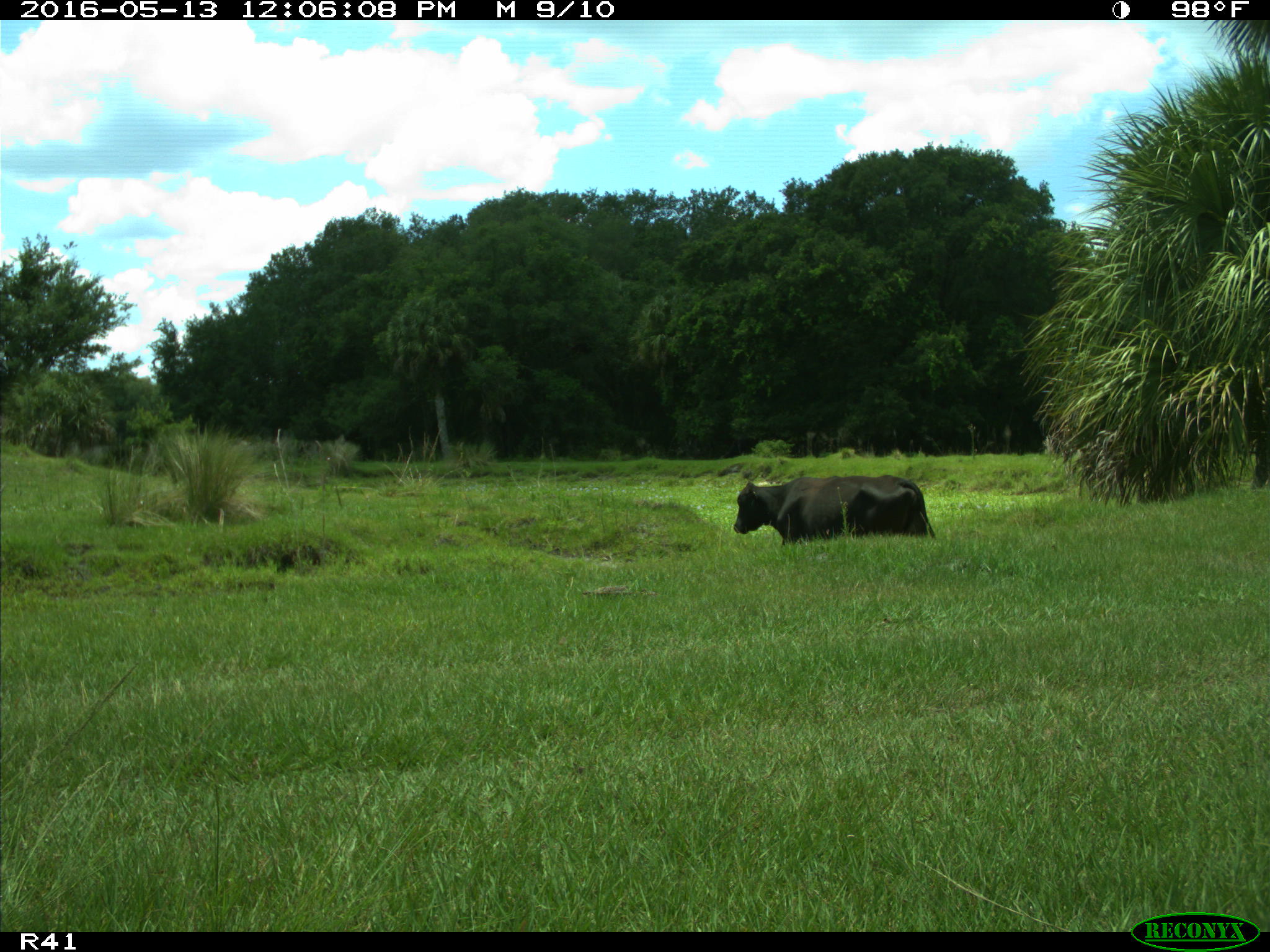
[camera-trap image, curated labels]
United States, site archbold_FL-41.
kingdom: Animalia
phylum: Chordata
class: Mammalia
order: Artiodactyla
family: Bovidae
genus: Bos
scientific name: Bos taurus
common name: domestic cow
Bos taurus (domestic cow).